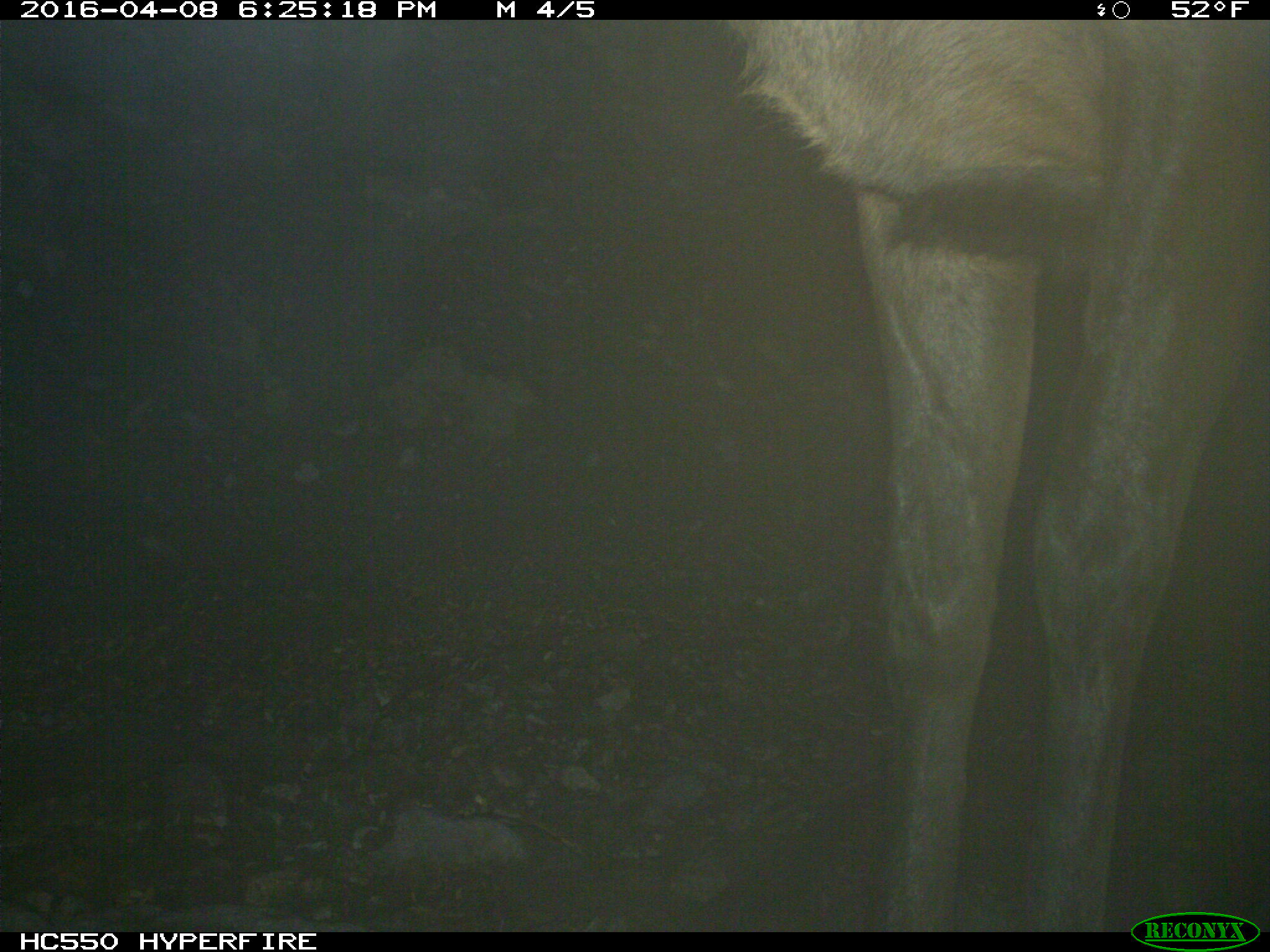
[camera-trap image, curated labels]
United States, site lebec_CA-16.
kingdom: Animalia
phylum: Chordata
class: Mammalia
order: Artiodactyla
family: Cervidae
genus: Cervus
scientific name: Cervus canadensis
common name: elk